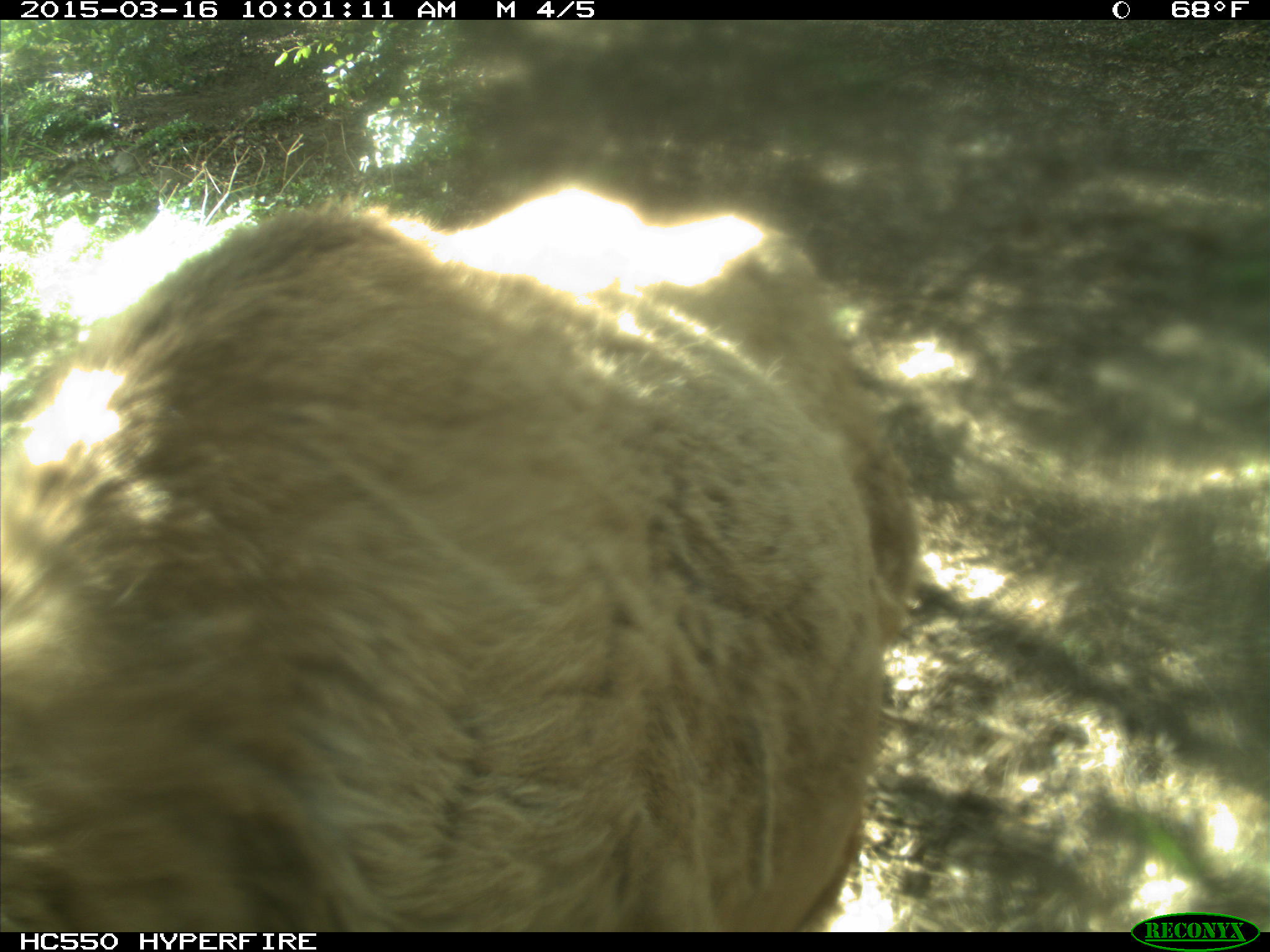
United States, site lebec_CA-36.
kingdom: Animalia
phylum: Chordata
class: Mammalia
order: Artiodactyla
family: Cervidae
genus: Cervus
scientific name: Cervus canadensis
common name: elk